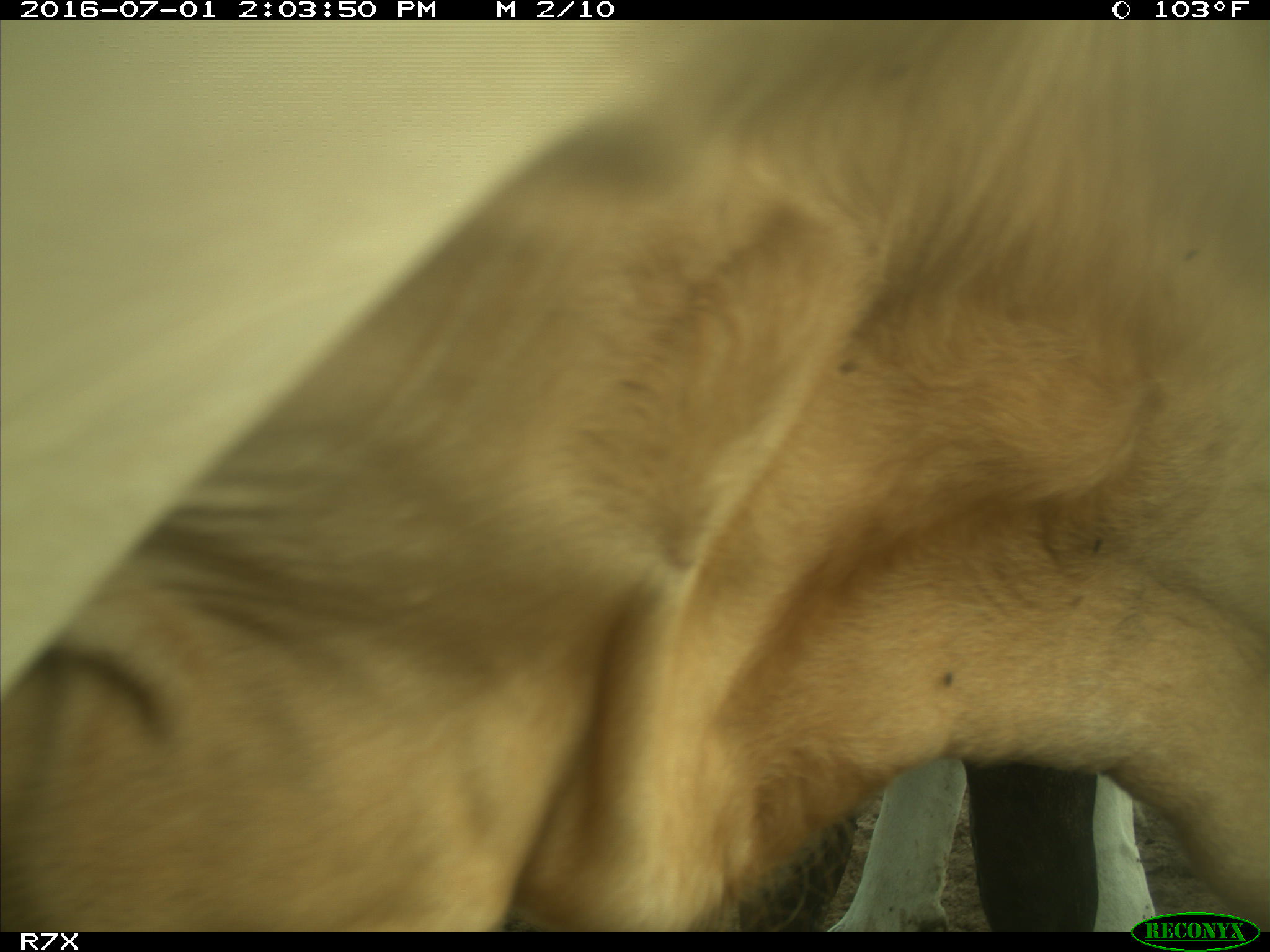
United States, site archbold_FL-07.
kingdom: Animalia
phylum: Chordata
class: Mammalia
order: Artiodactyla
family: Bovidae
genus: Bos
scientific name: Bos taurus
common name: domestic cow